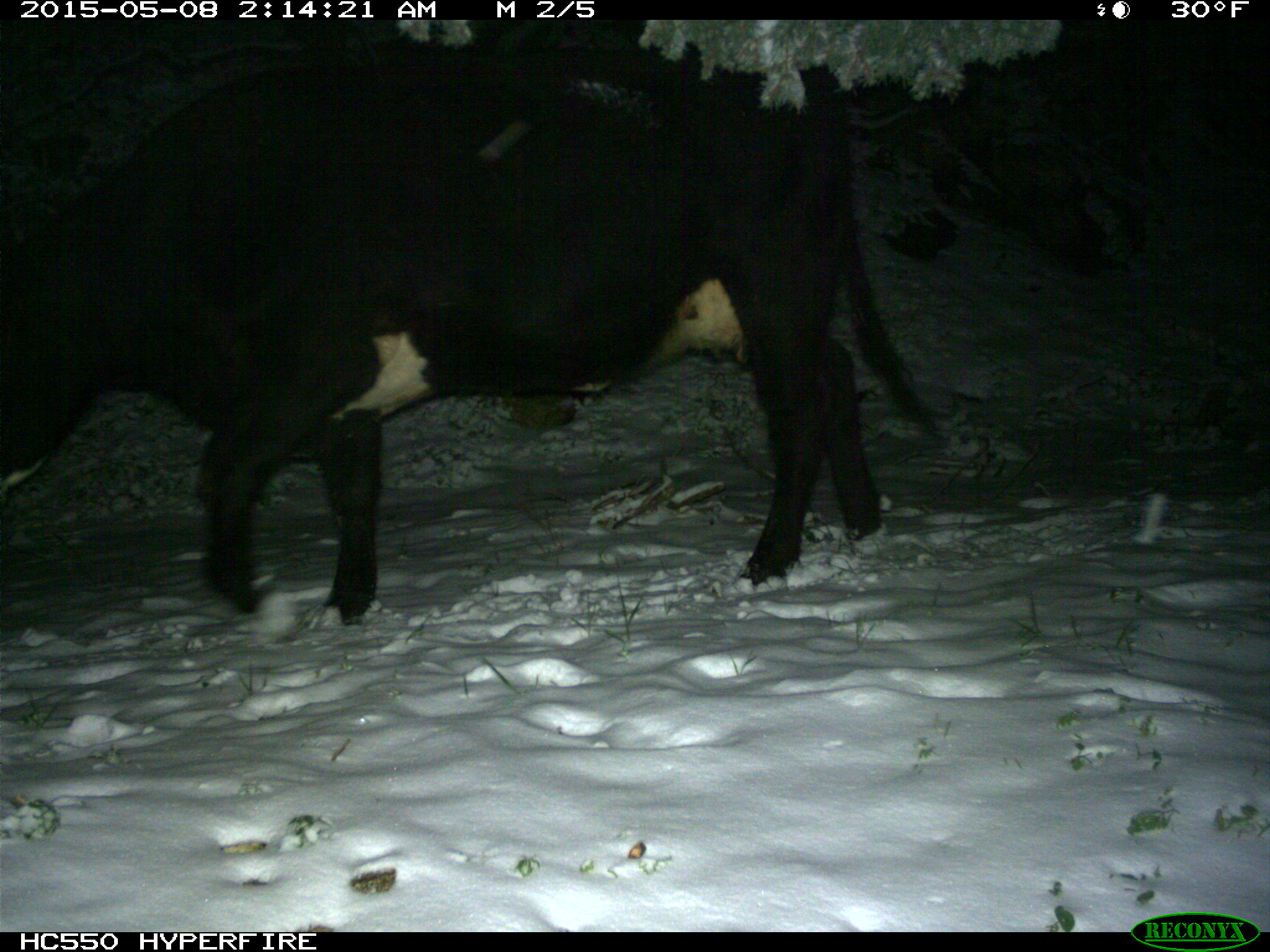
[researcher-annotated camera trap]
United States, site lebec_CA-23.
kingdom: Animalia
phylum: Chordata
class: Mammalia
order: Artiodactyla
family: Bovidae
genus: Bos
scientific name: Bos taurus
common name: domestic cow